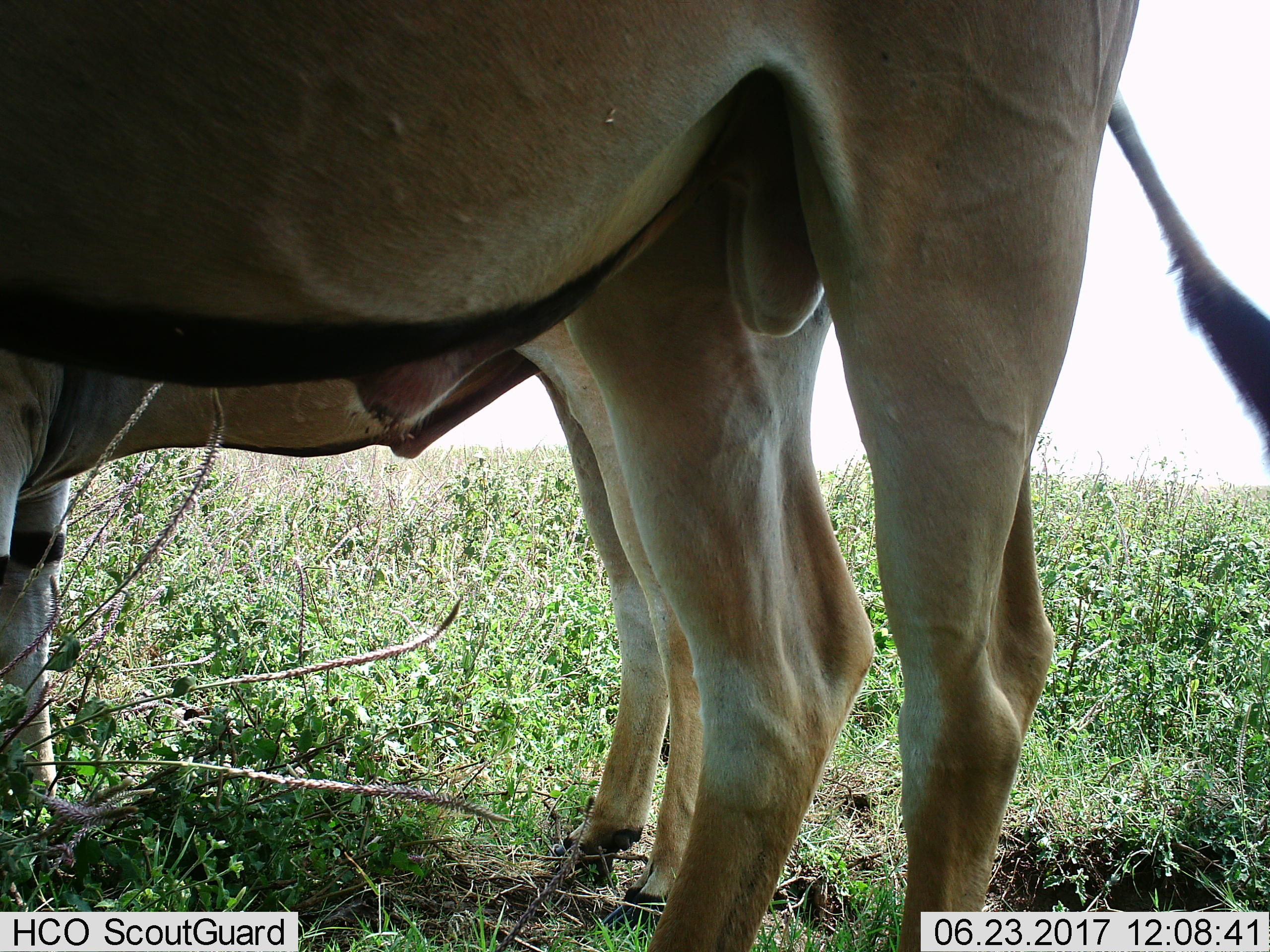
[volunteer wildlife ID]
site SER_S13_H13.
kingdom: Animalia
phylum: Chordata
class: Mammalia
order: Artiodactyla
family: Bovidae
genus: Tragelaphus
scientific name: Tragelaphus oryx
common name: eland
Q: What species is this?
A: Eland (Tragelaphus oryx).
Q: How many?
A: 2.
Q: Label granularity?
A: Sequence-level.